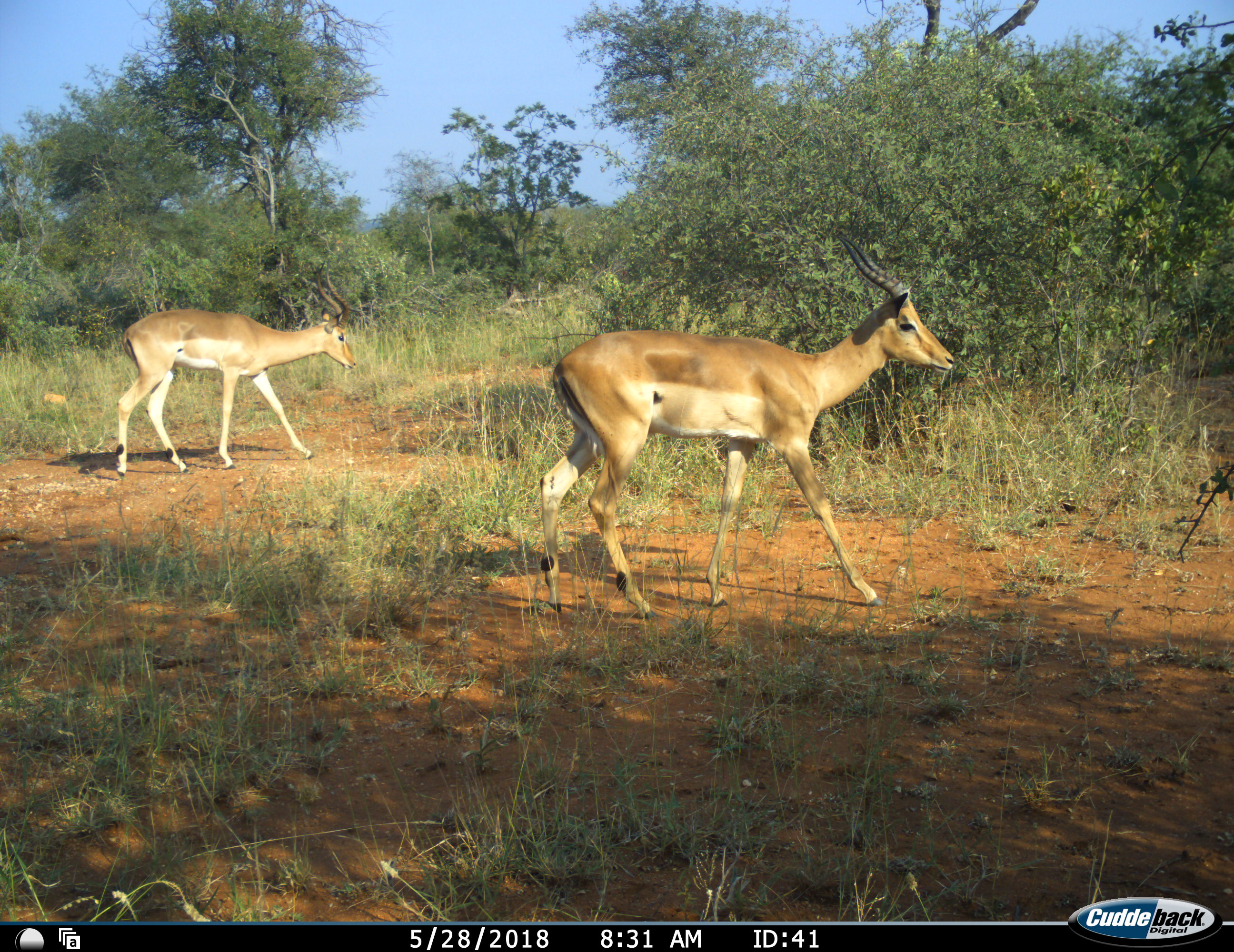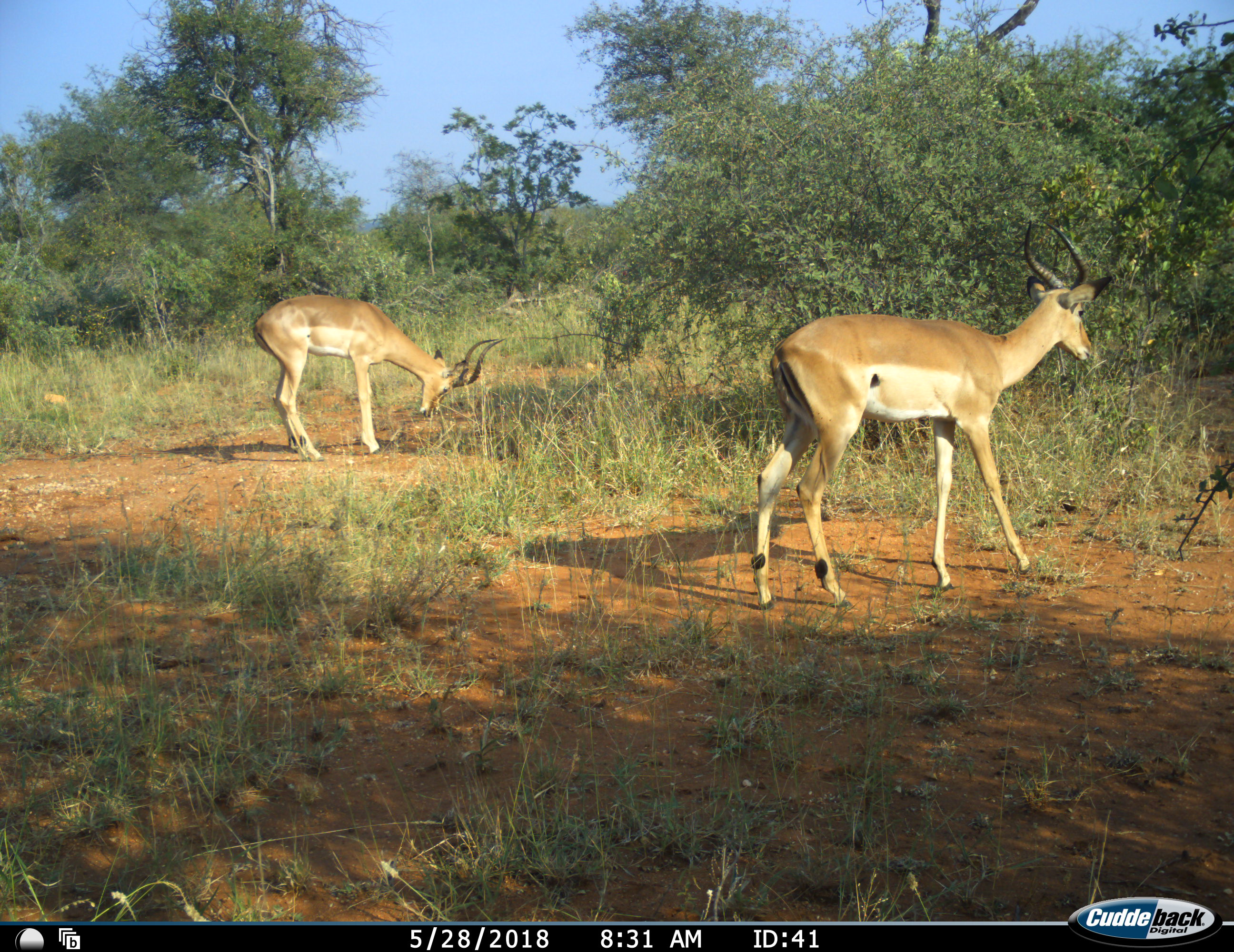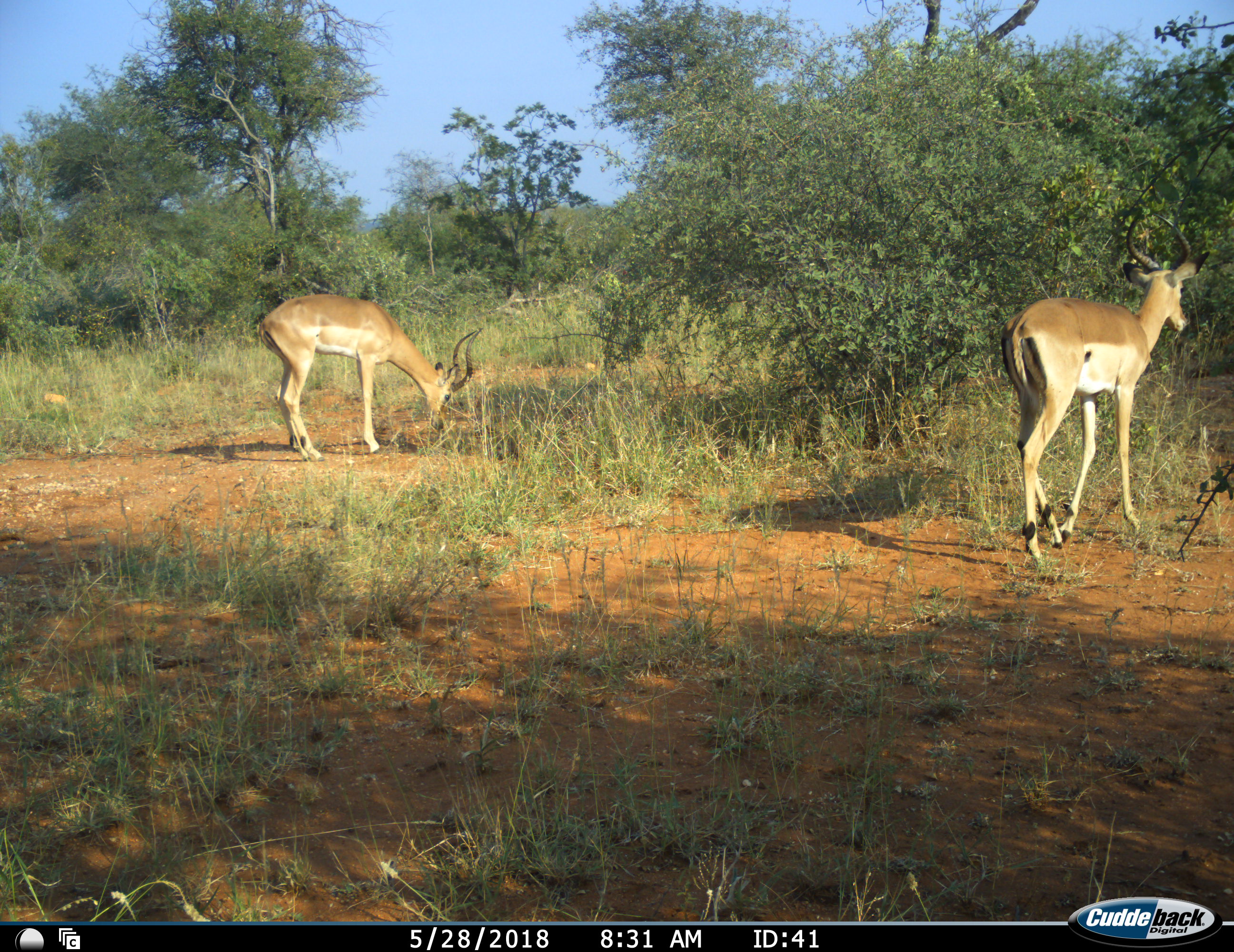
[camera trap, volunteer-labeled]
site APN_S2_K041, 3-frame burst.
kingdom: Animalia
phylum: Chordata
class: Mammalia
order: Artiodactyla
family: Bovidae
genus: Aepyceros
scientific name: Aepyceros melampus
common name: impala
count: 2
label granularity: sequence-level